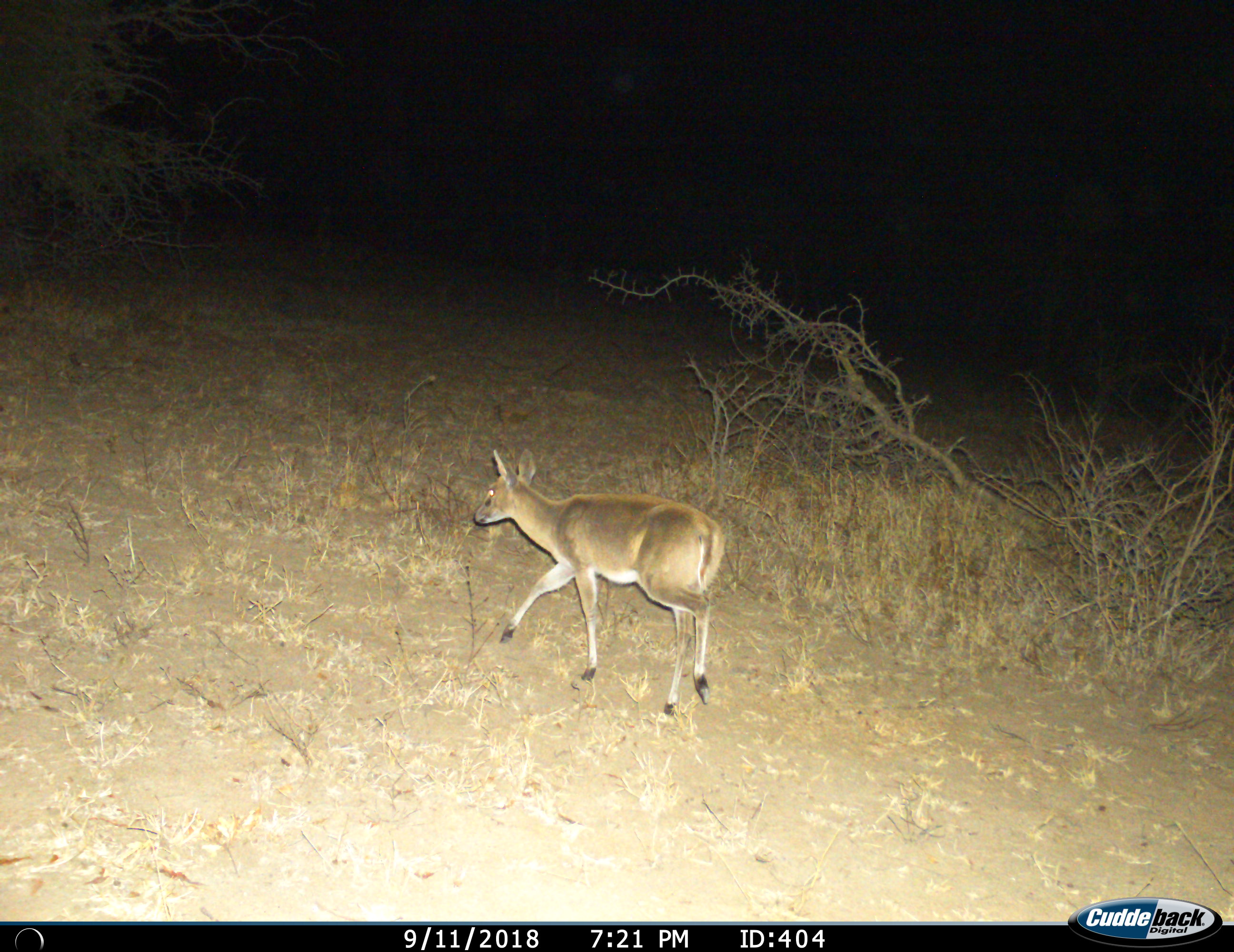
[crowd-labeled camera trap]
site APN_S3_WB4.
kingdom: Animalia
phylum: Chordata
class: Mammalia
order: Artiodactyla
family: Bovidae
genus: Sylvicapra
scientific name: Sylvicapra grimmia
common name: common duiker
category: duikercommongrey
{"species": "duikercommongrey (common duiker) (Sylvicapra grimmia)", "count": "1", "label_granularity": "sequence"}